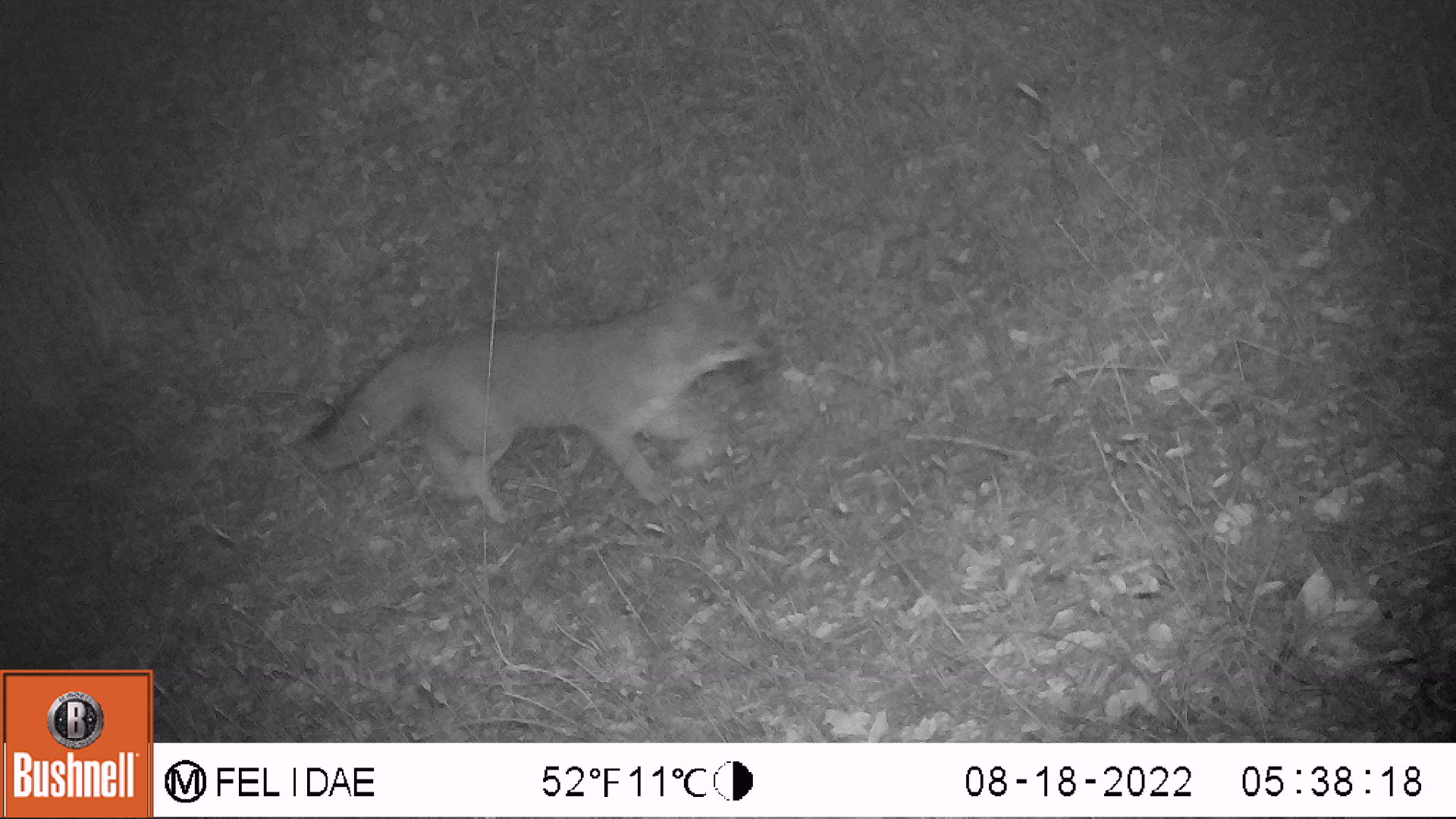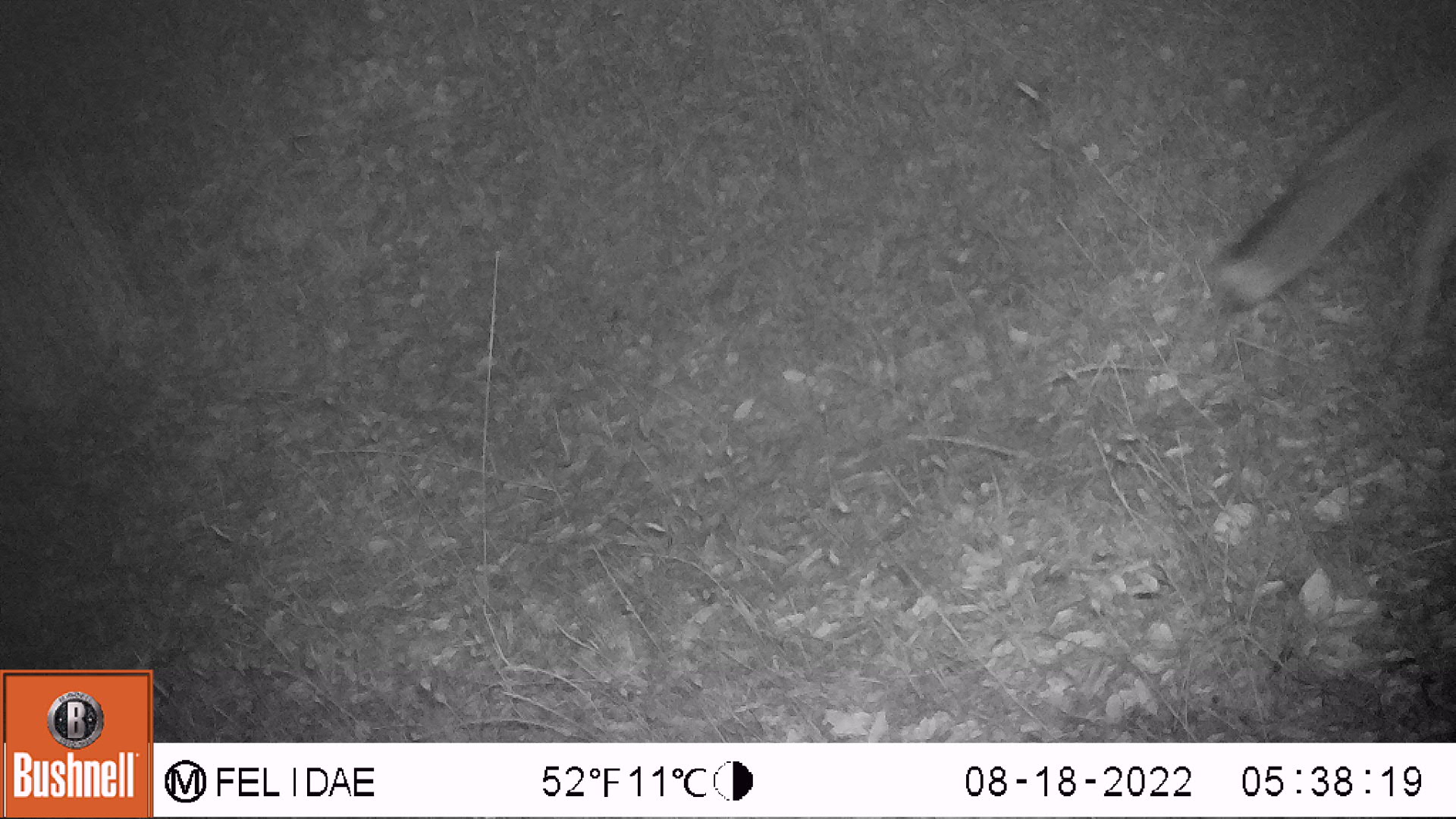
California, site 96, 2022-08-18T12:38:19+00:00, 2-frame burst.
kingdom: Animalia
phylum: Chordata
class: Mammalia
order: Carnivora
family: Canidae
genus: Urocyon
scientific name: Urocyon cinereoargenteus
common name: gray fox